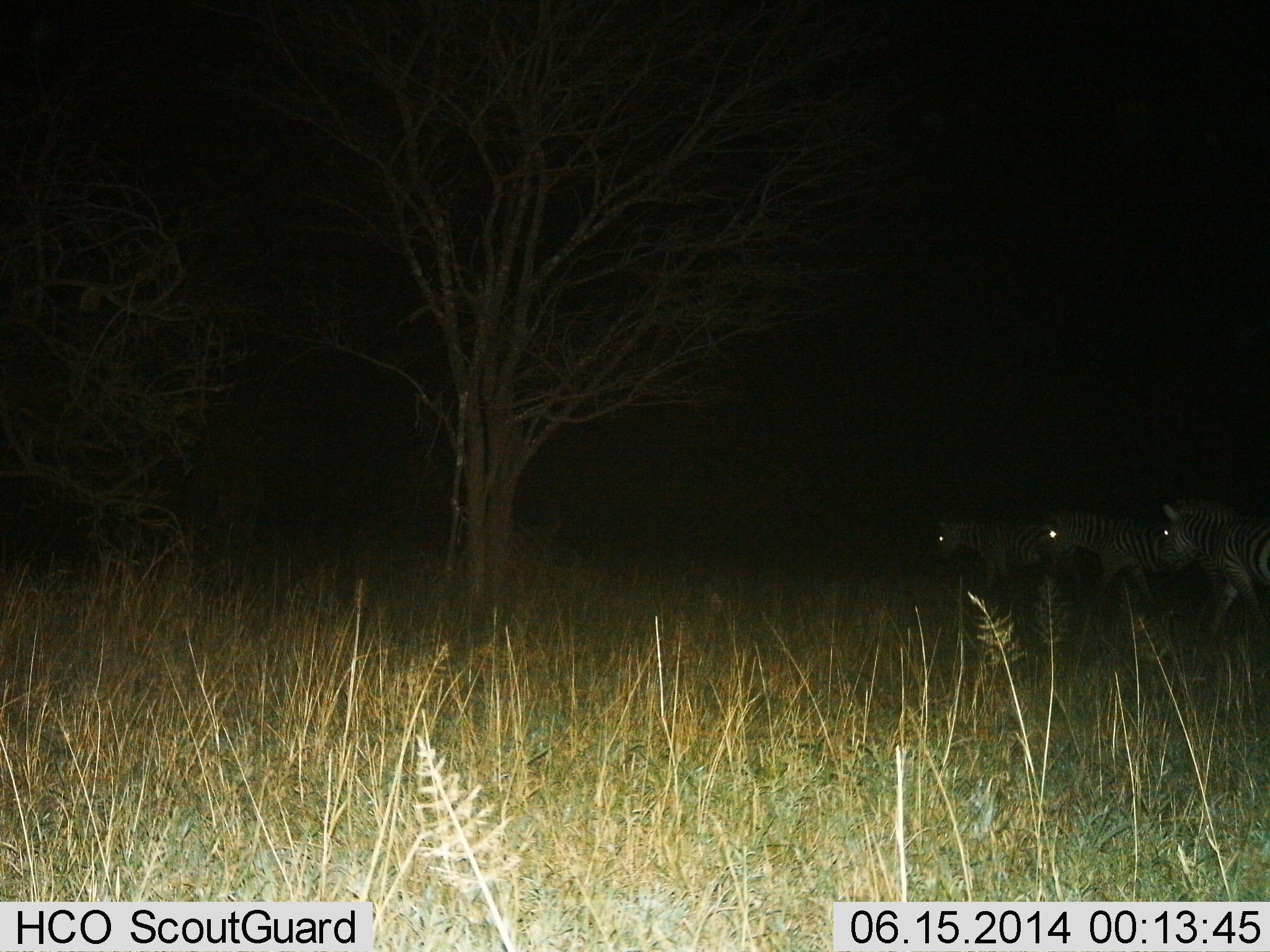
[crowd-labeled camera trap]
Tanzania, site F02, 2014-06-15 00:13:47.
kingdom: Animalia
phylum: Chordata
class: Mammalia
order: Perissodactyla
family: Equidae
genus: Equus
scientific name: Equus quagga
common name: plains zebra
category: zebra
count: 3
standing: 20%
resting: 0%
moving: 80%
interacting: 0%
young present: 0%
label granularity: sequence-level